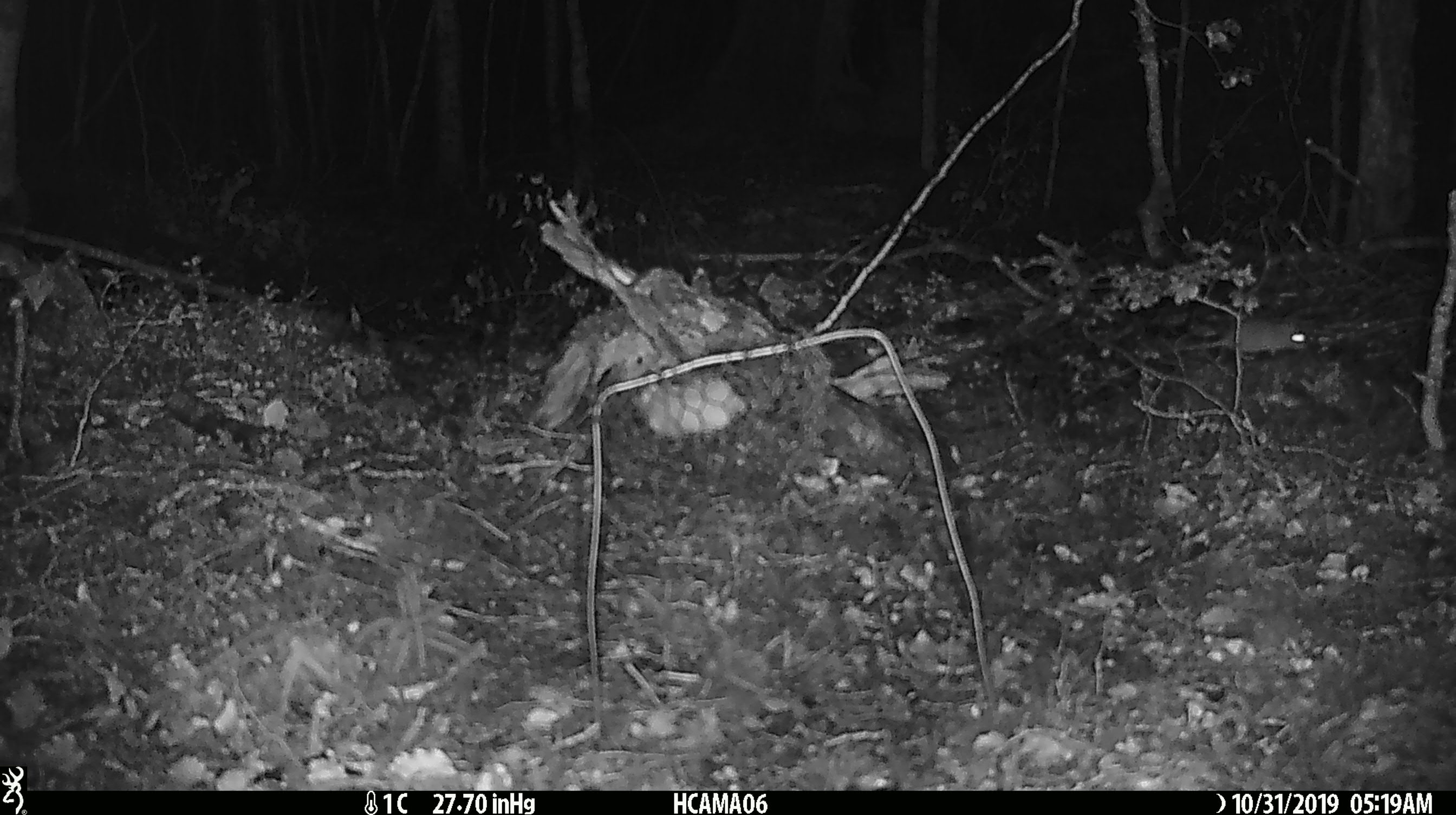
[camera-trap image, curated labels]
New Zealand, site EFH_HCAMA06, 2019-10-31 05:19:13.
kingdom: Animalia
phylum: Chordata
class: Mammalia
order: Rodentia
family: Muridae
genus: Mus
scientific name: Mus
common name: mouse